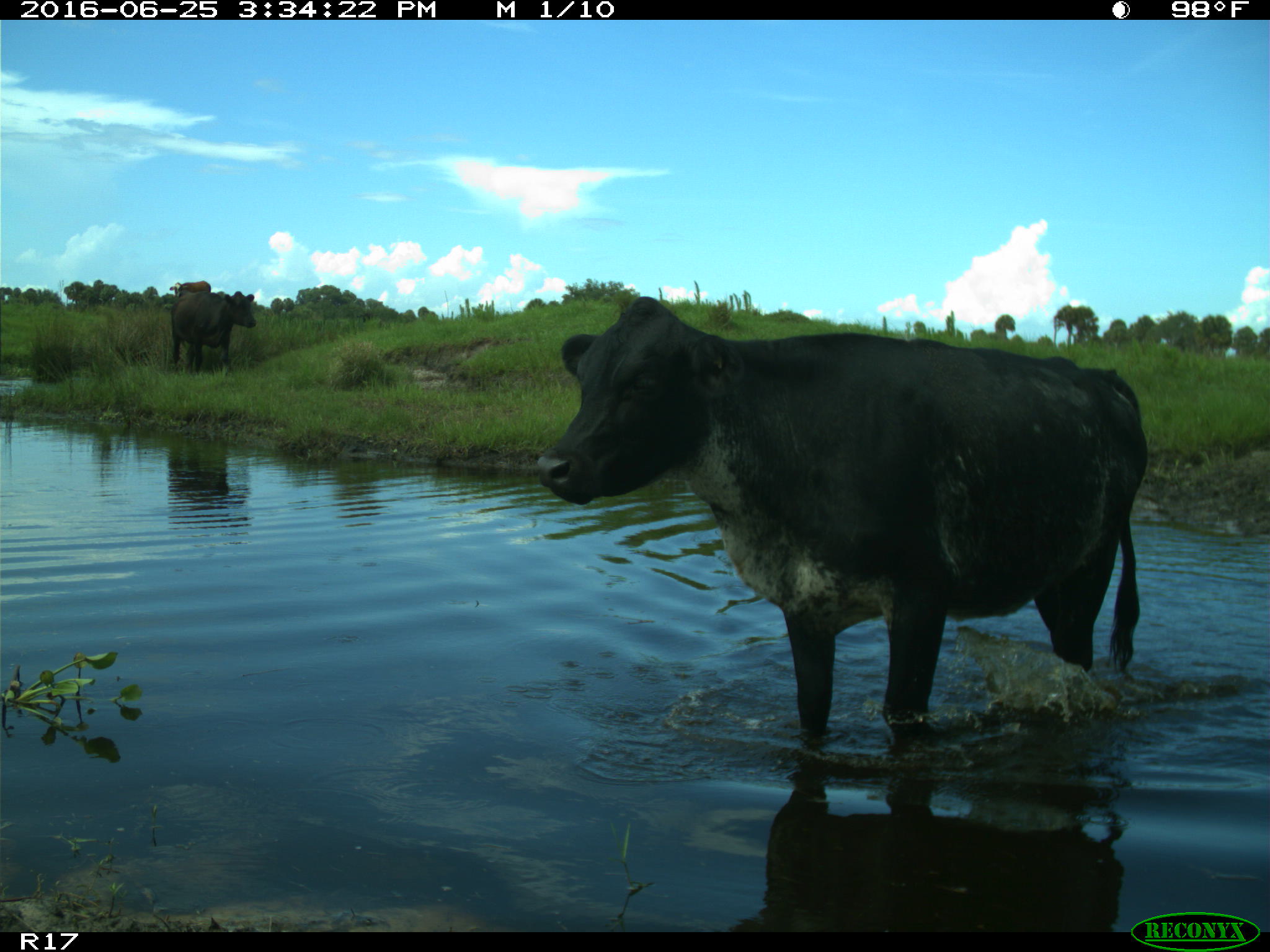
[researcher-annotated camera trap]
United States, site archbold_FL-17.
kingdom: Animalia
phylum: Chordata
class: Mammalia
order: Artiodactyla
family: Bovidae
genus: Bos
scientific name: Bos taurus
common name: domestic cow